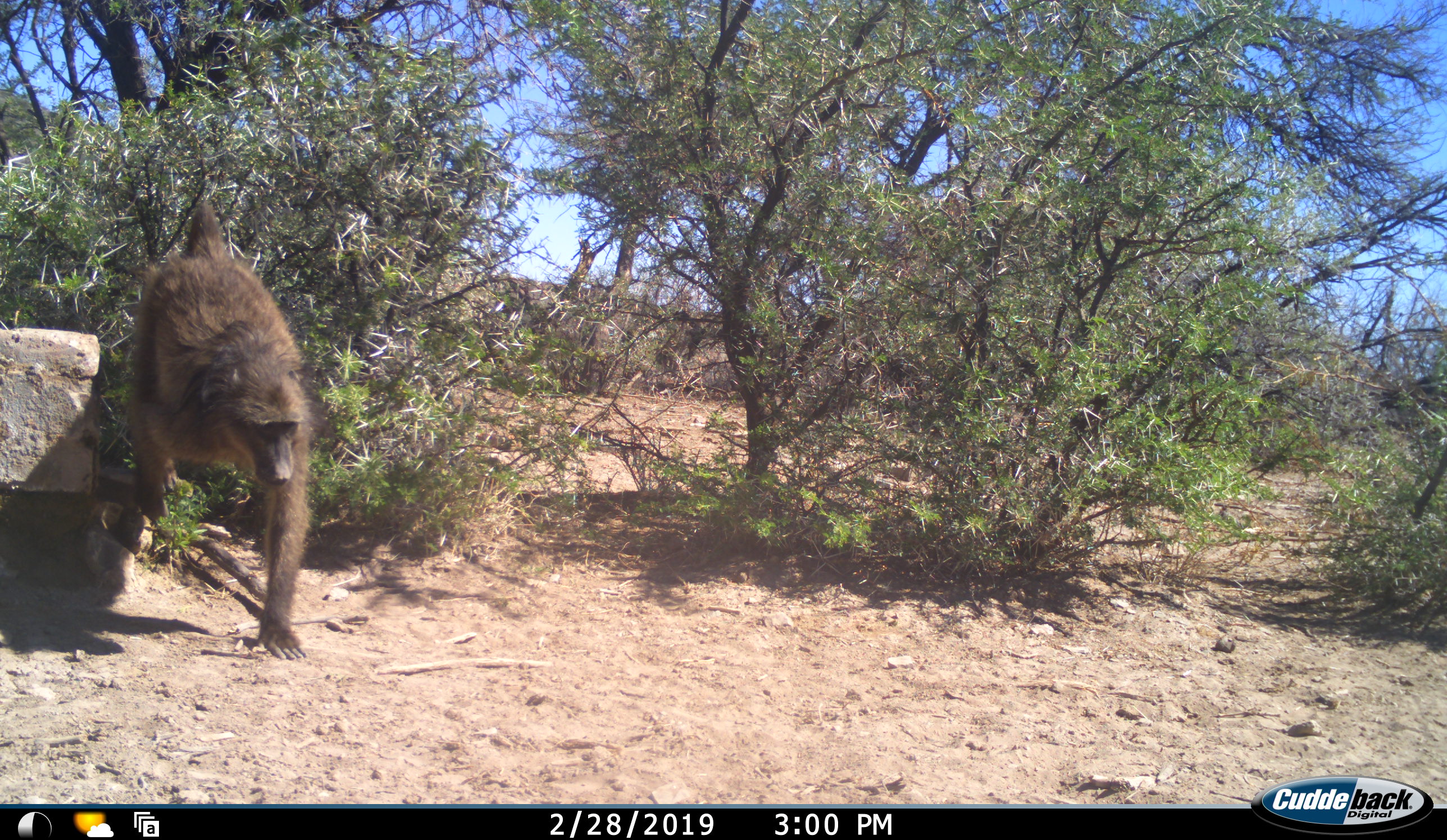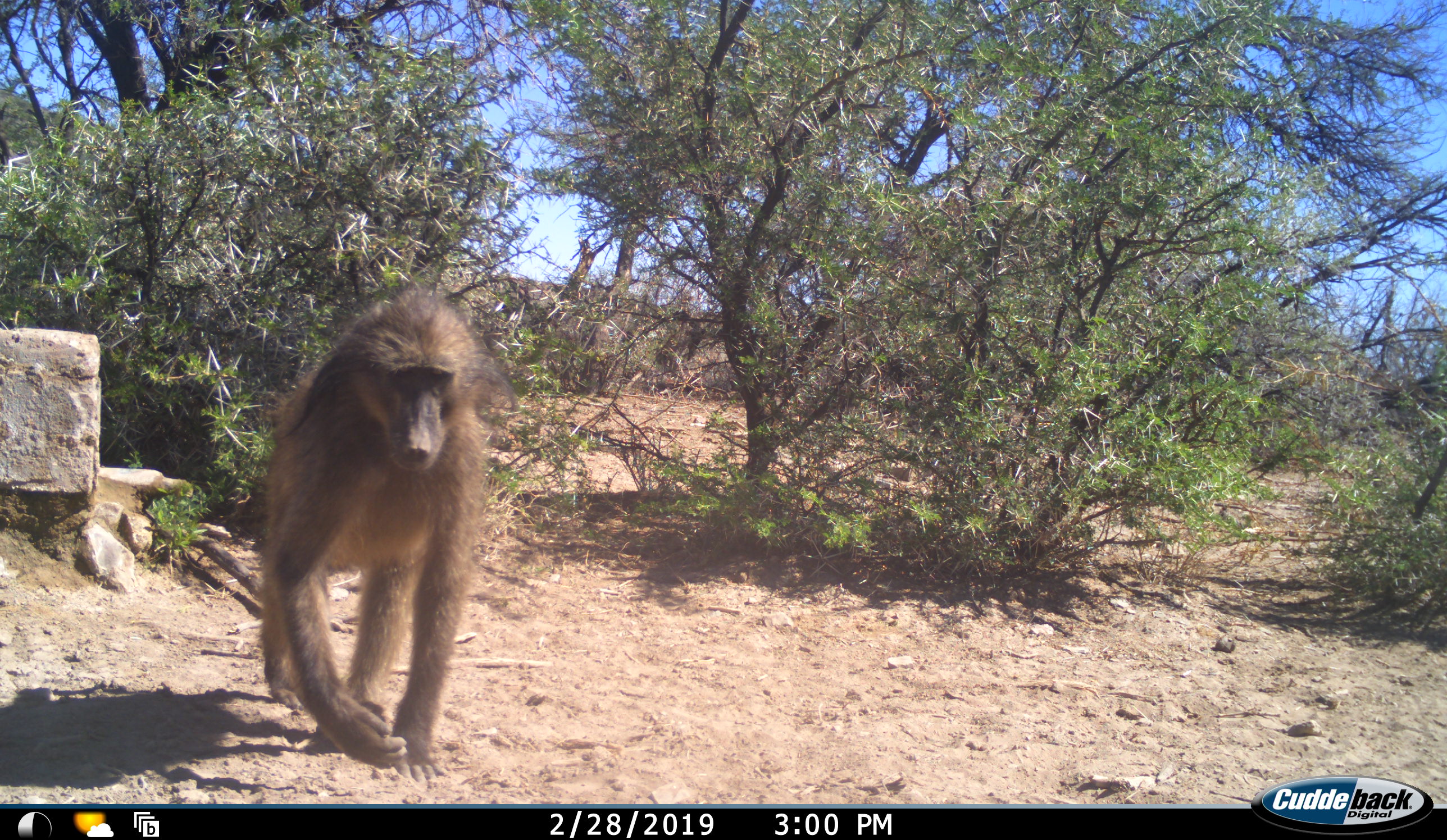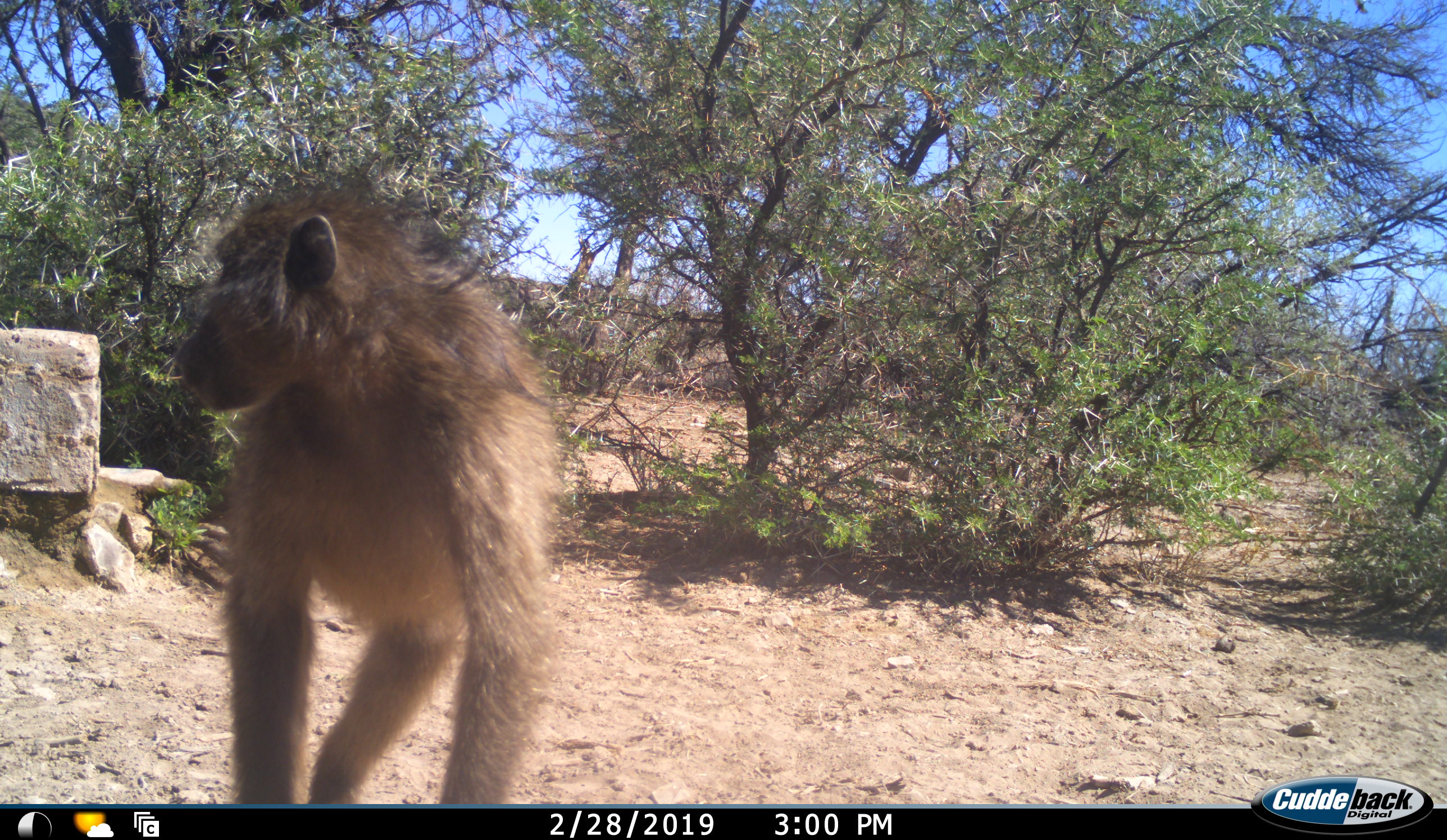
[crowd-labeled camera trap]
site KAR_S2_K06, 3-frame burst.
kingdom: Animalia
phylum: Chordata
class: Mammalia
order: Primates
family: Cercopithecidae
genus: Papio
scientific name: Papio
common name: baboon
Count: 1.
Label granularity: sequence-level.